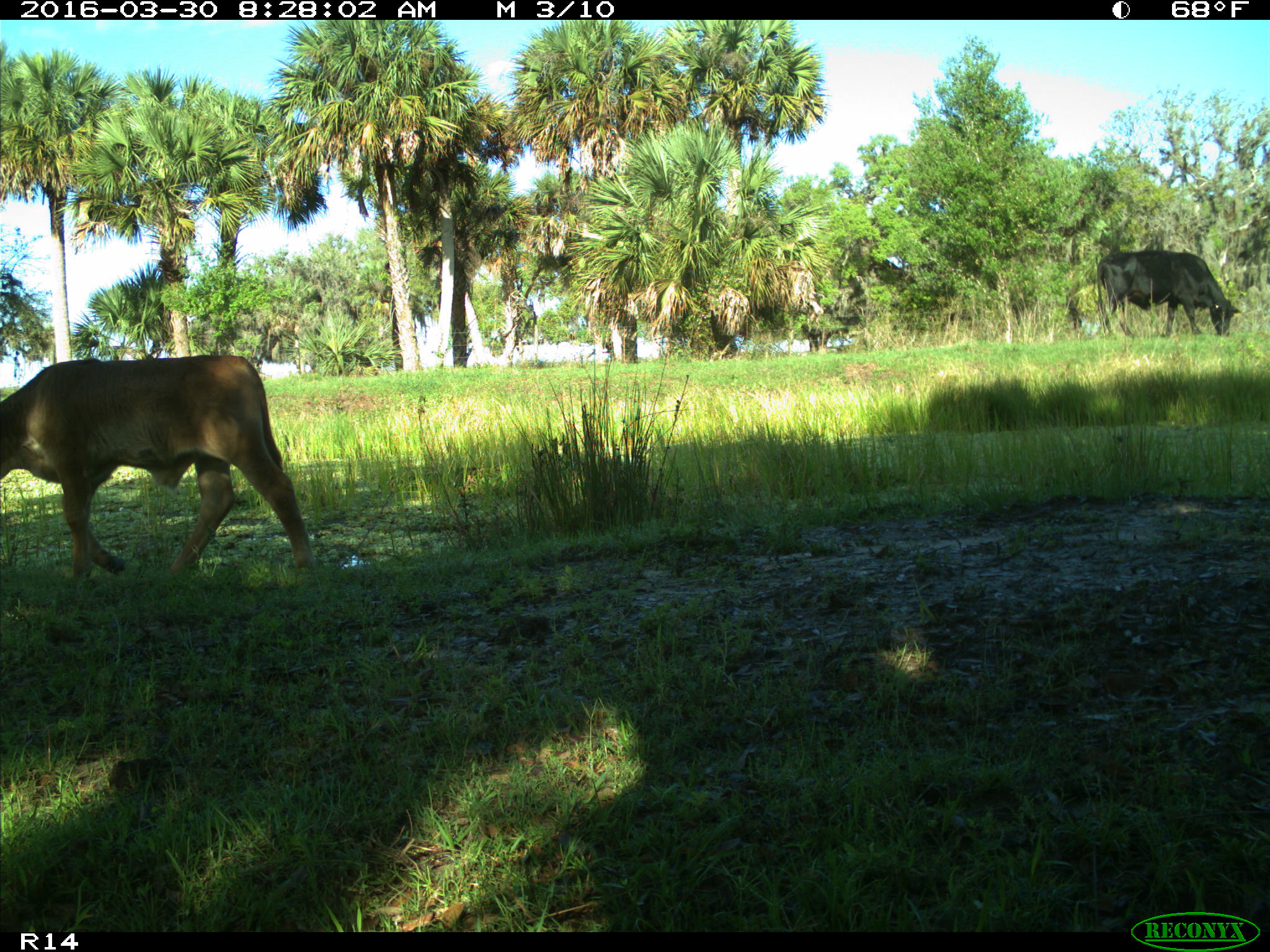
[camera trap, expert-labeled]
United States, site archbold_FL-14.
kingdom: Animalia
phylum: Chordata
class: Mammalia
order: Artiodactyla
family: Bovidae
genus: Bos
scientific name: Bos taurus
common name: domestic cow